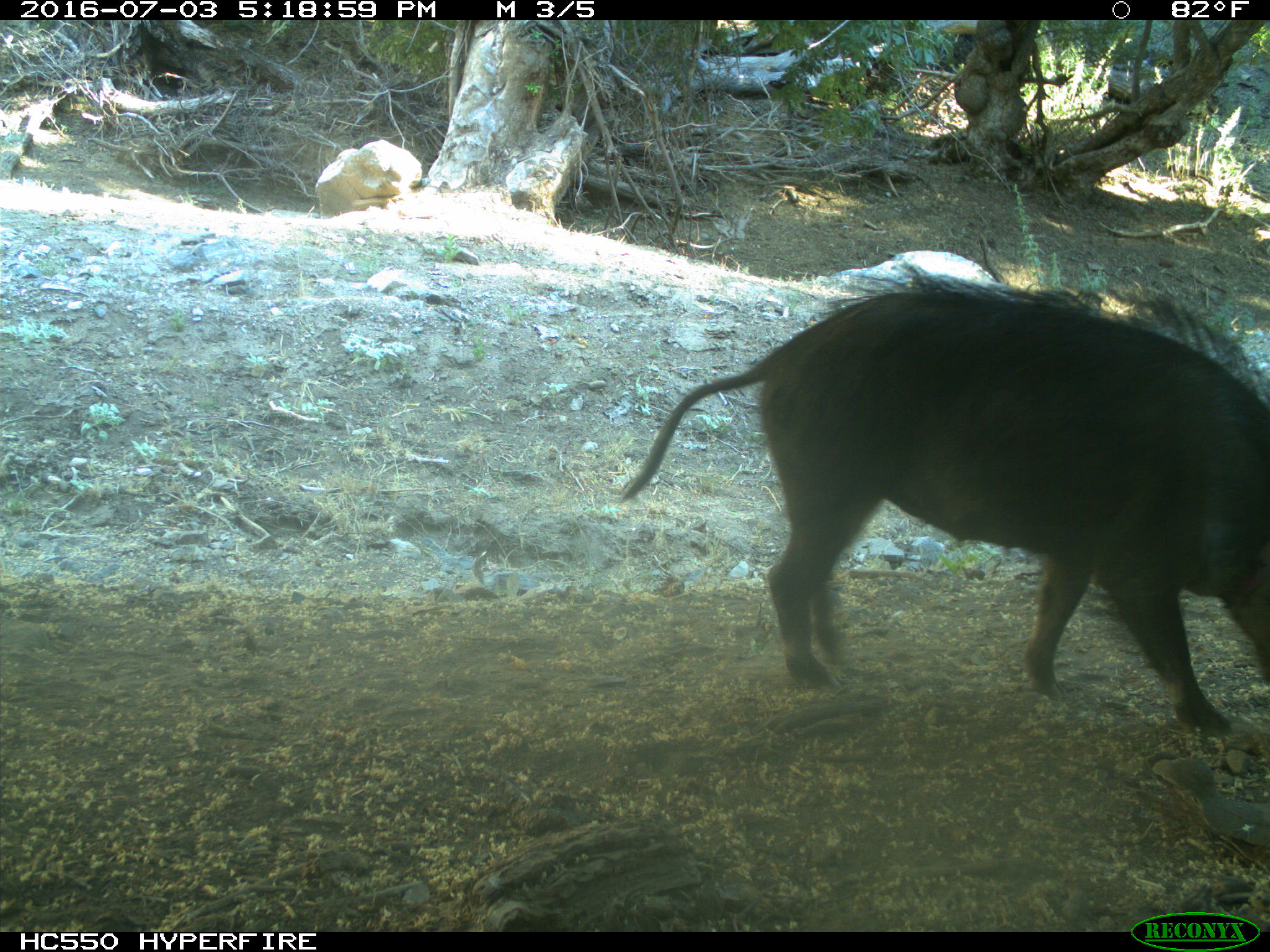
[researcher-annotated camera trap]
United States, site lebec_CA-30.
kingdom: Animalia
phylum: Chordata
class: Mammalia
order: Artiodactyla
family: Suidae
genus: Sus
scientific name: Sus scrofa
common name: wild boar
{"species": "Sus scrofa (wild boar)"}